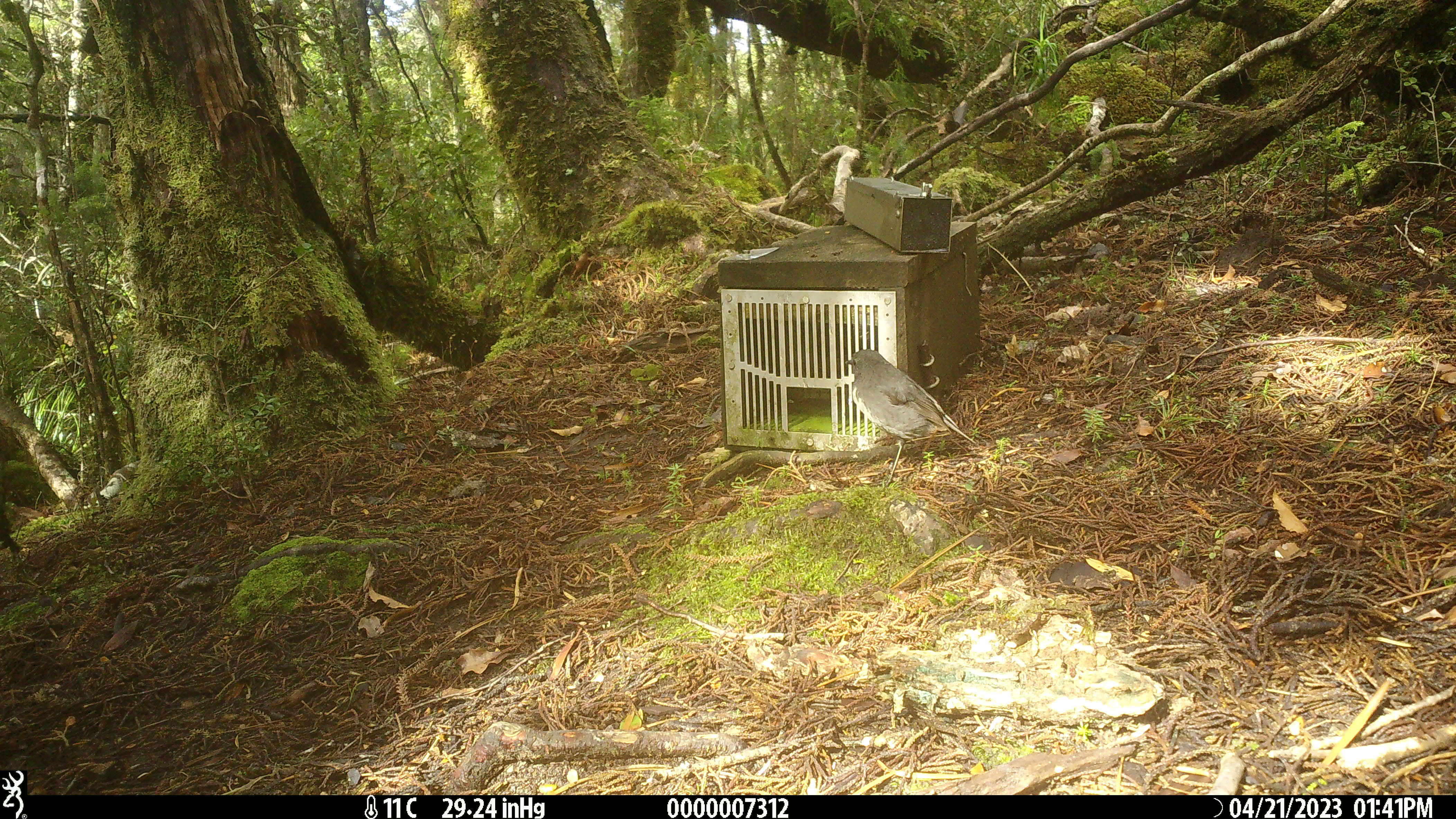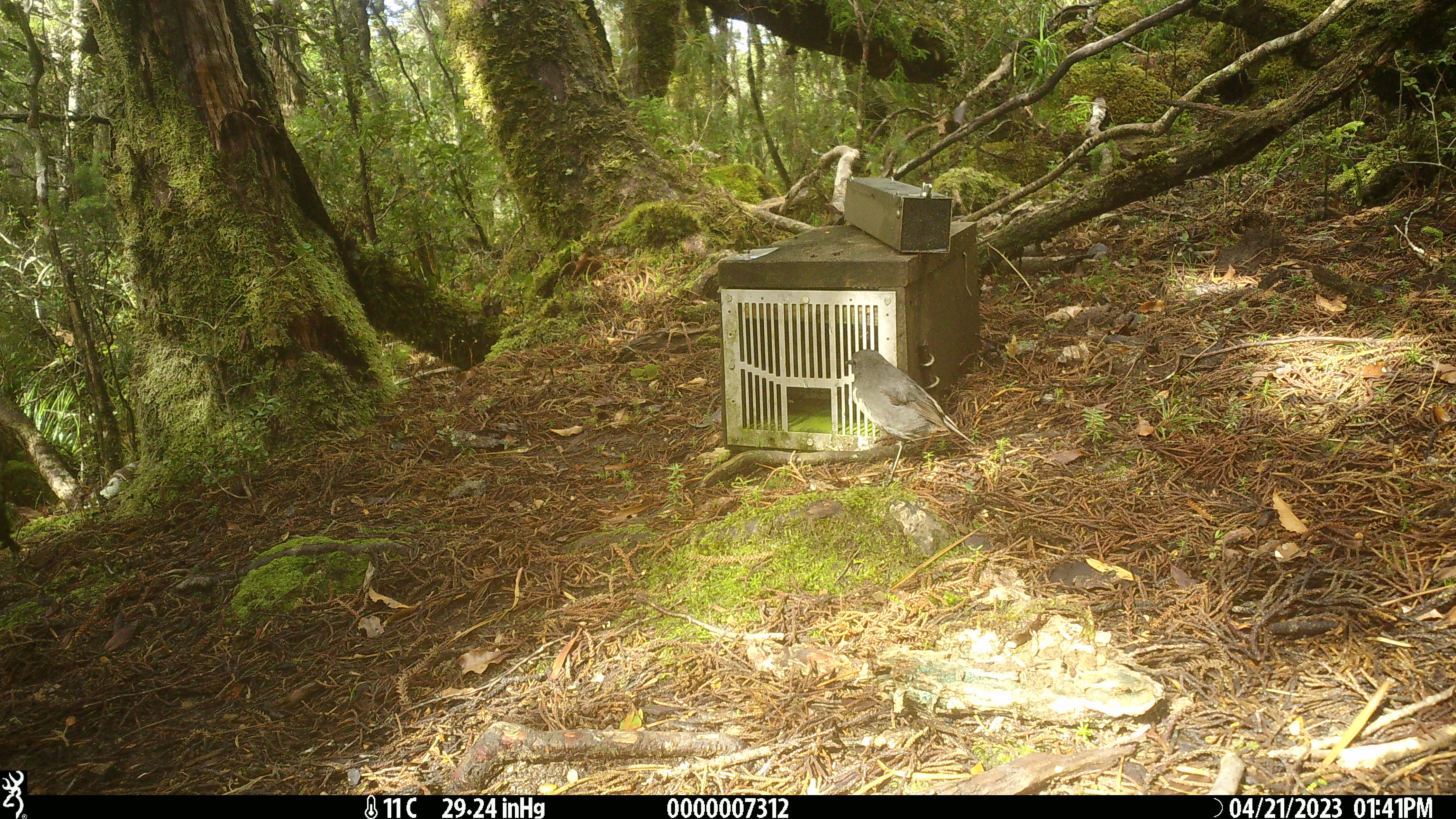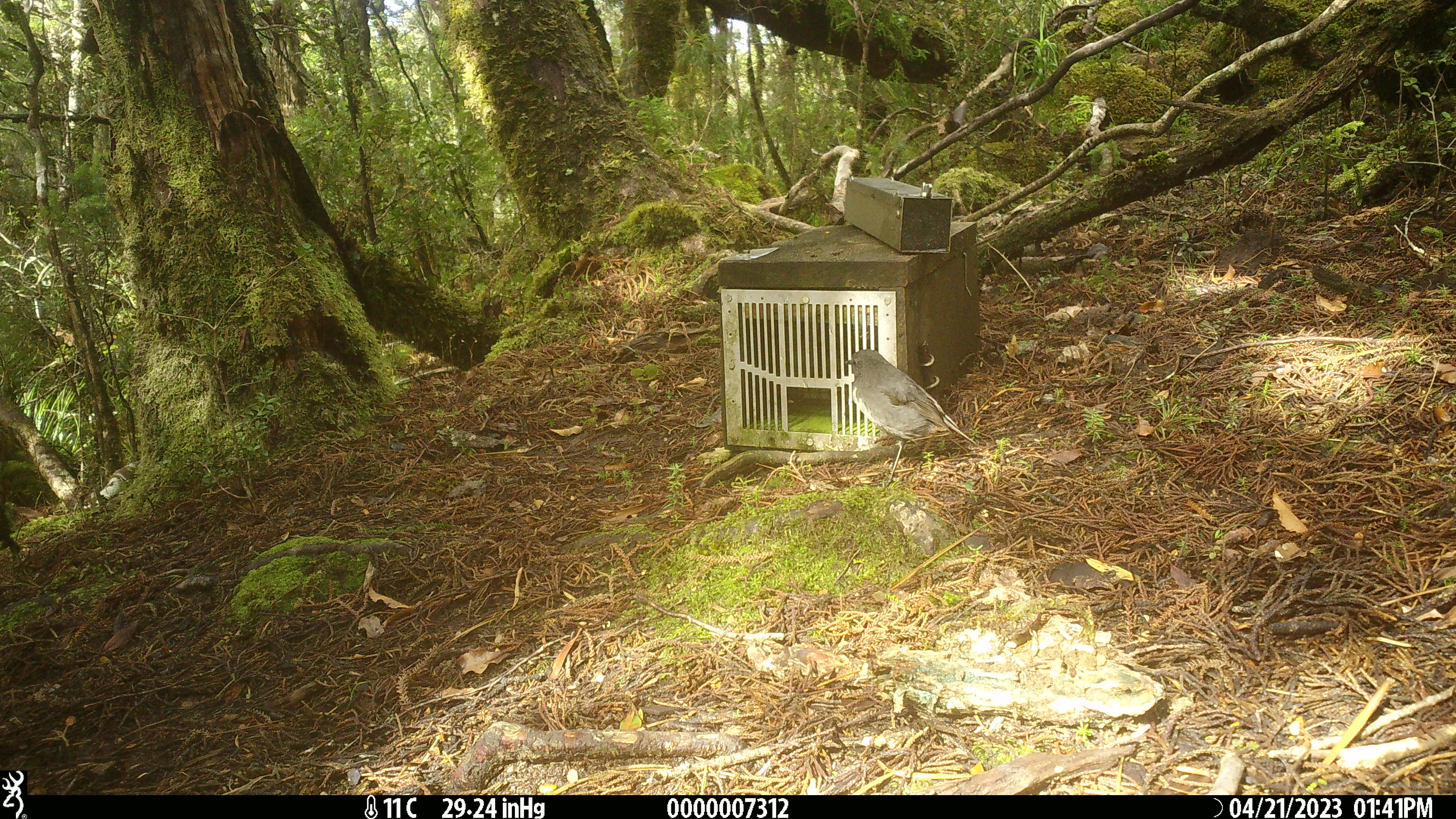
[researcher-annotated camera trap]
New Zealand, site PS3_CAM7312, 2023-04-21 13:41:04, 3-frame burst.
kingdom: Animalia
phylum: Chordata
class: Aves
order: Passeriformes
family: Petroicidae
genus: Petroica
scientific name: Petroica australis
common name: new zealand robin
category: robin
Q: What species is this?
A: Robin (new zealand robin) (Petroica australis).